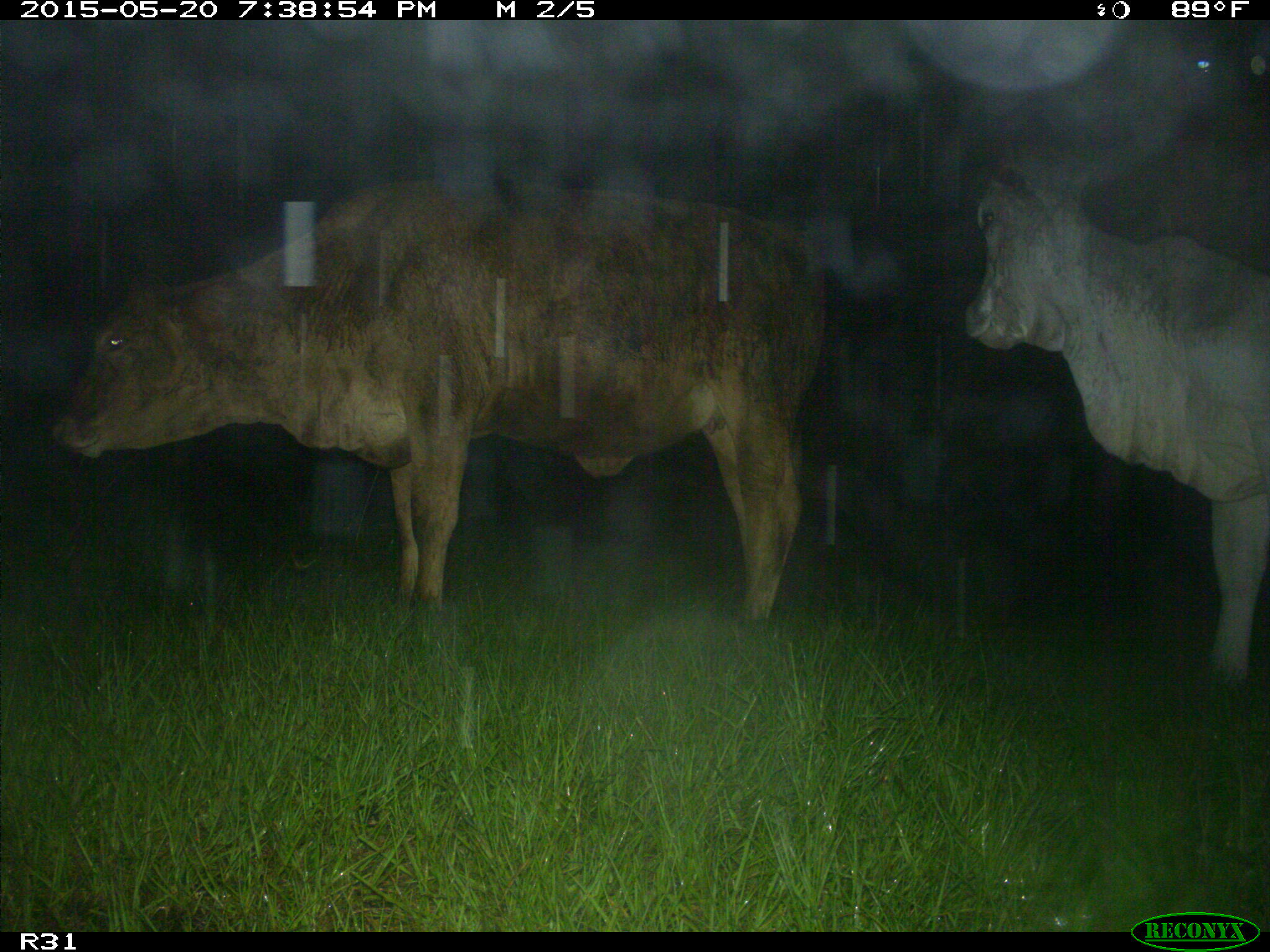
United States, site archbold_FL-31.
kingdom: Animalia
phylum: Chordata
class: Mammalia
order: Artiodactyla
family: Bovidae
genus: Bos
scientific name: Bos taurus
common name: domestic cow